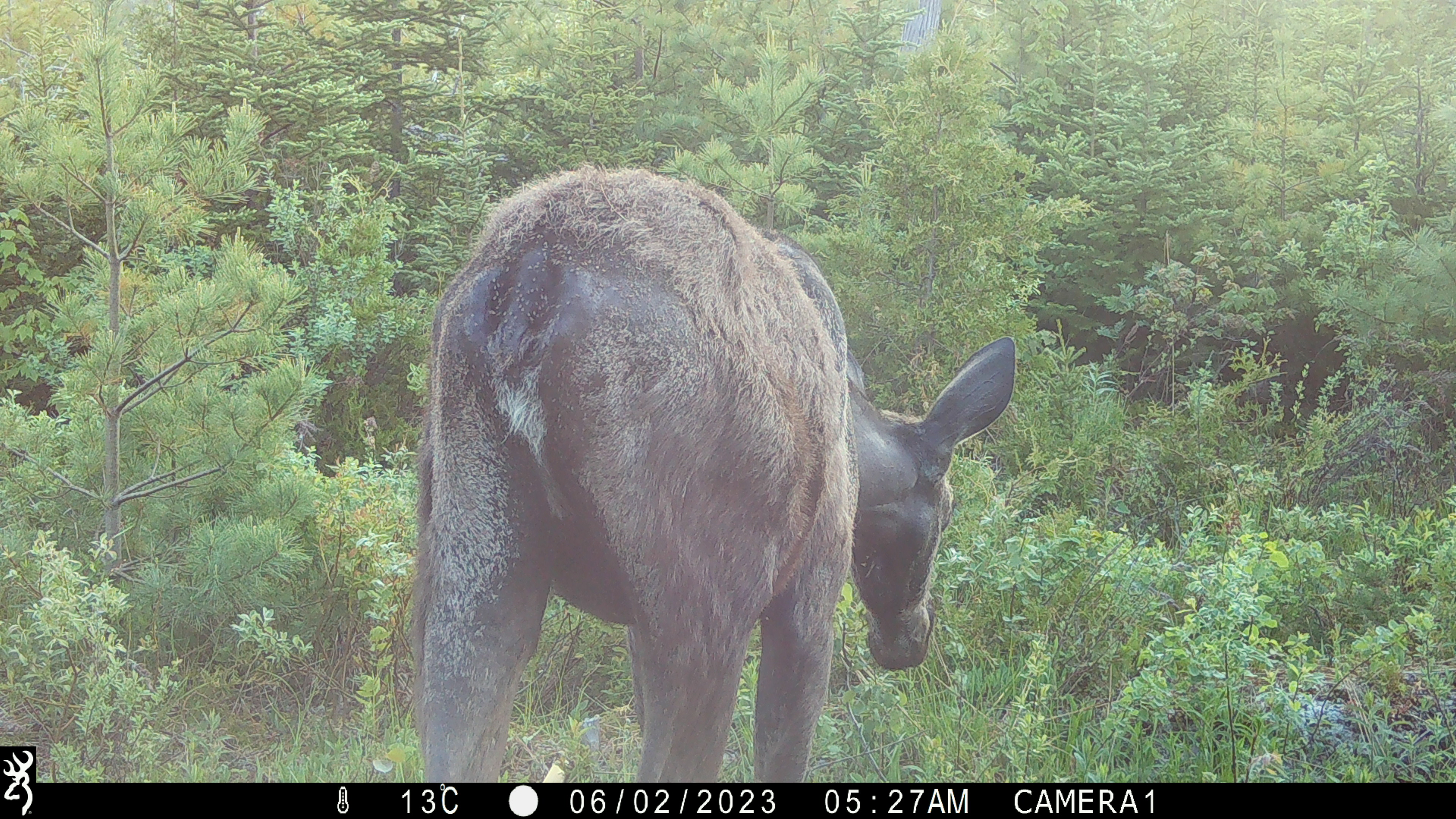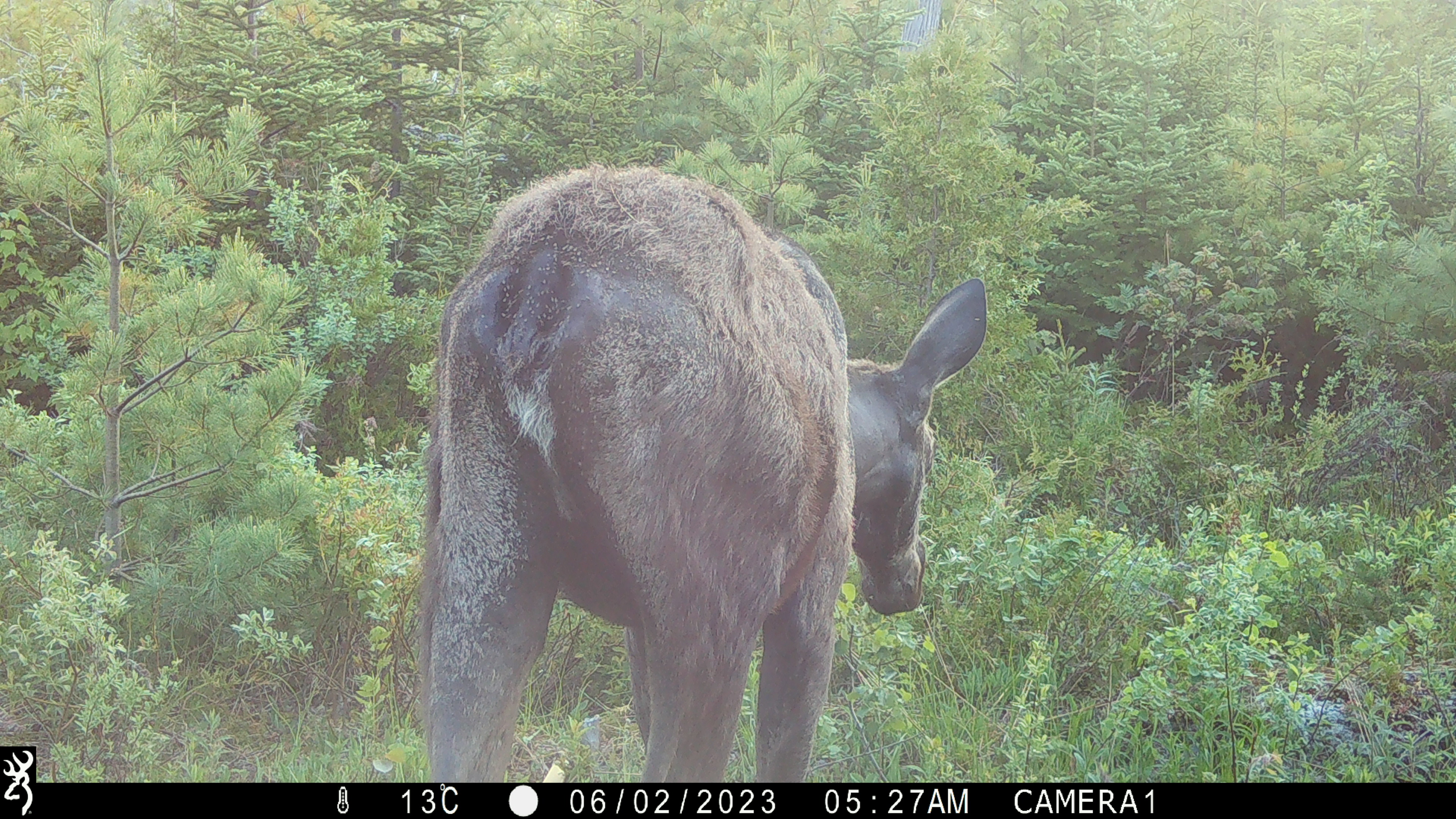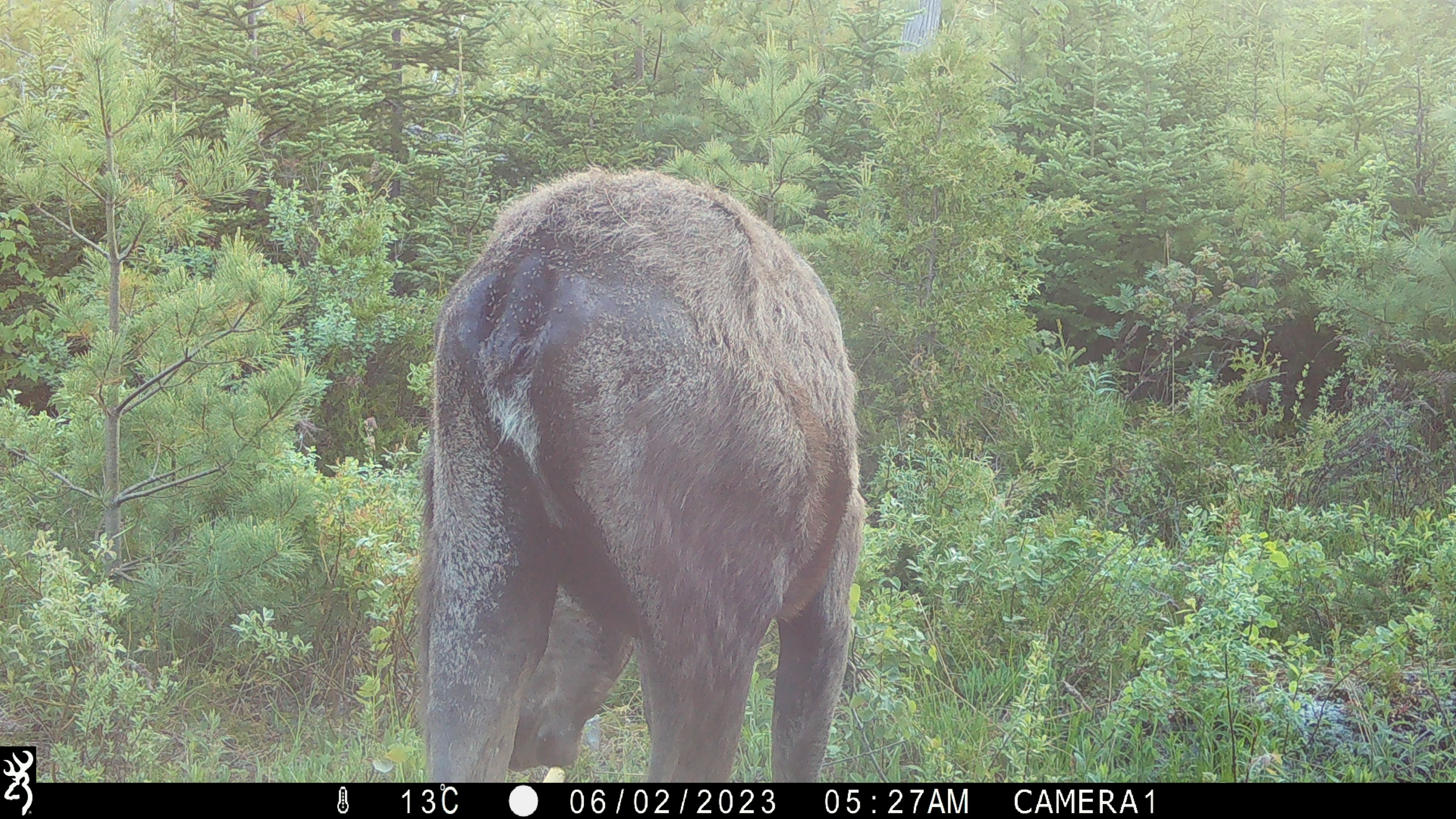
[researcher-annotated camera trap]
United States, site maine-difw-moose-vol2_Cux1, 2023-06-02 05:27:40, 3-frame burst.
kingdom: Animalia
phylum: Chordata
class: Mammalia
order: Artiodactyla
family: Cervidae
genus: Alces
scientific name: Alces alces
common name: moose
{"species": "moose (Alces alces)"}